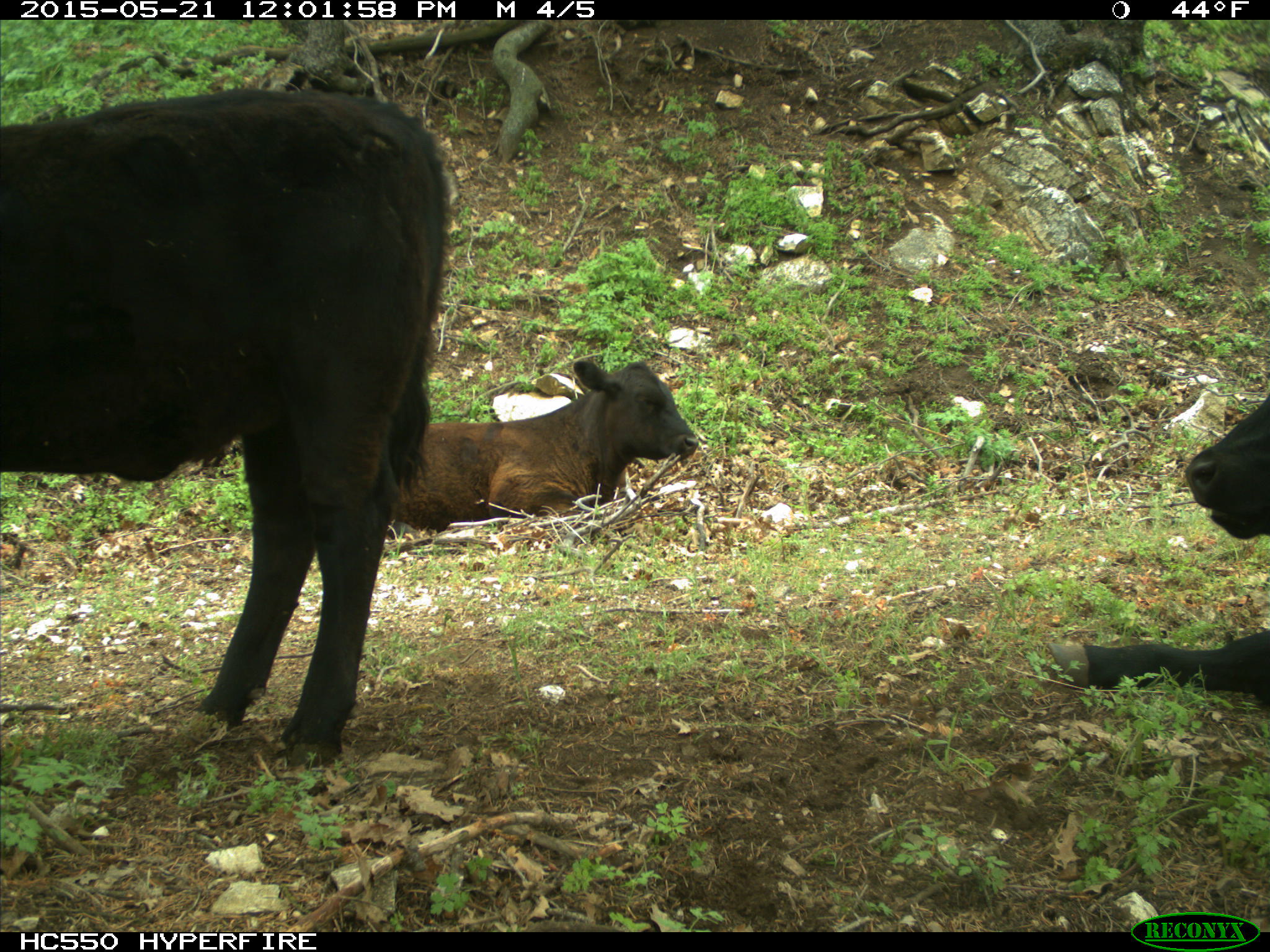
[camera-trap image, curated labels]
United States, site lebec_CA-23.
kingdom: Animalia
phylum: Chordata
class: Mammalia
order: Artiodactyla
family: Bovidae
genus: Bos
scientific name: Bos taurus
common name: domestic cow